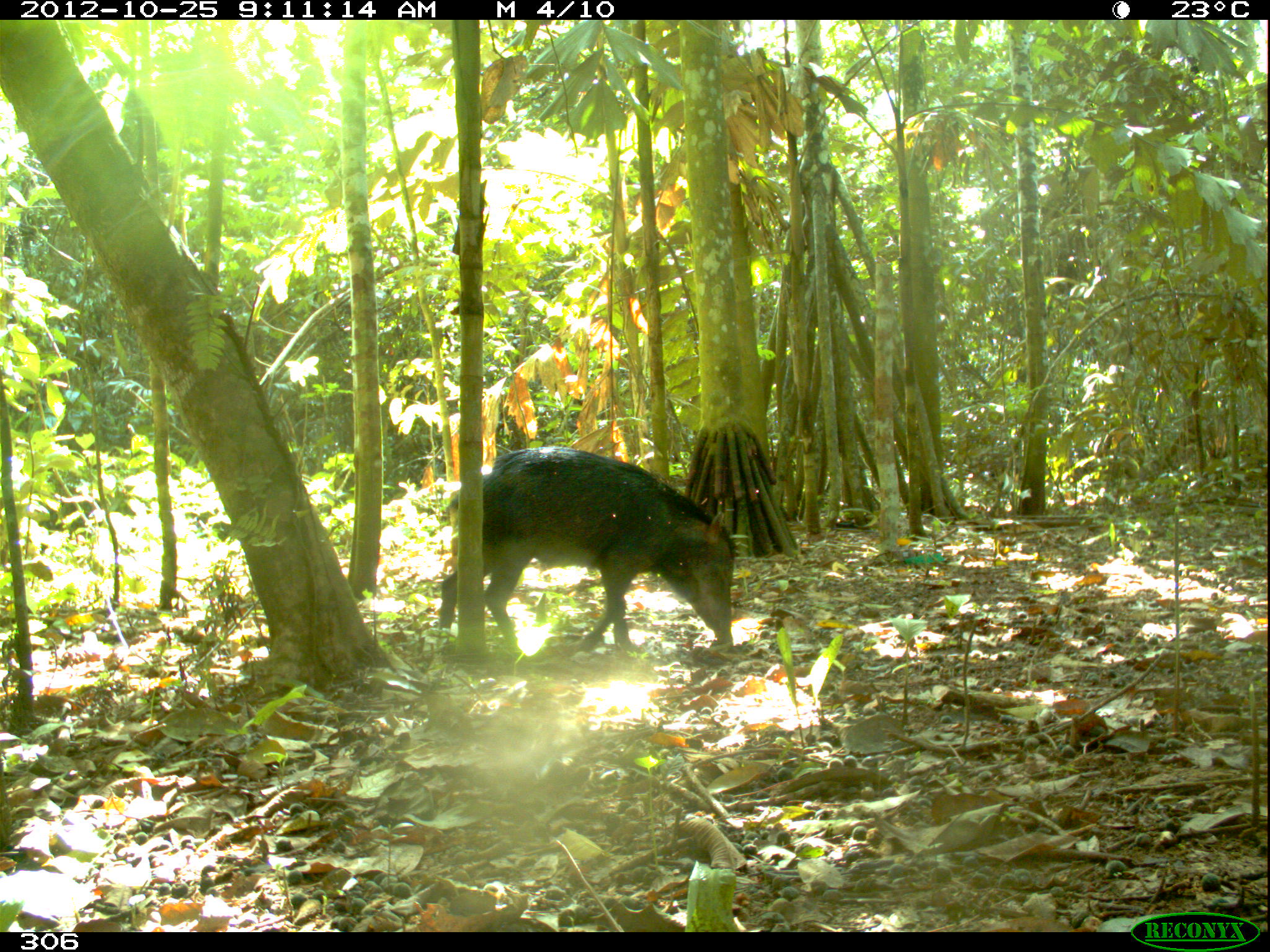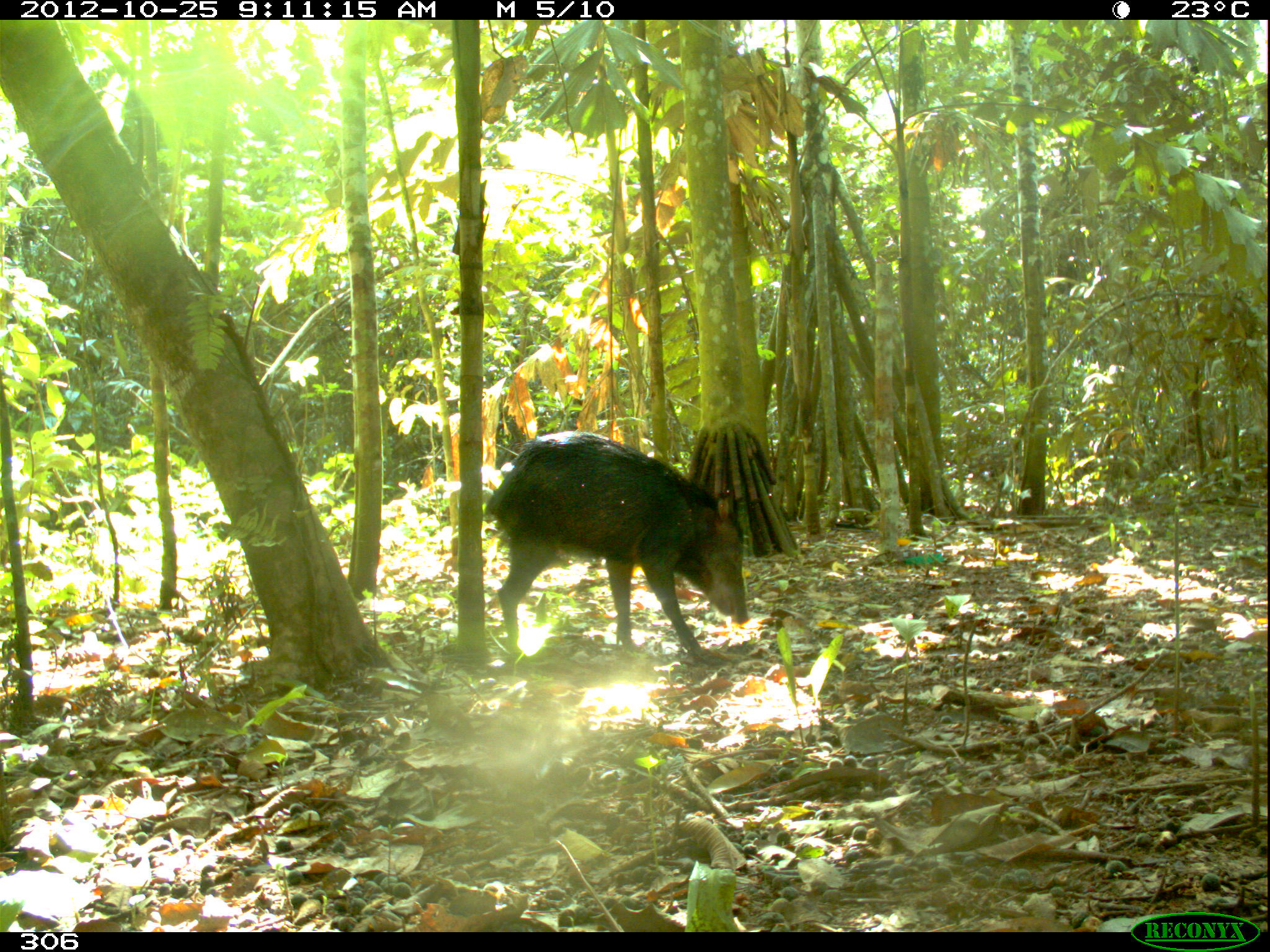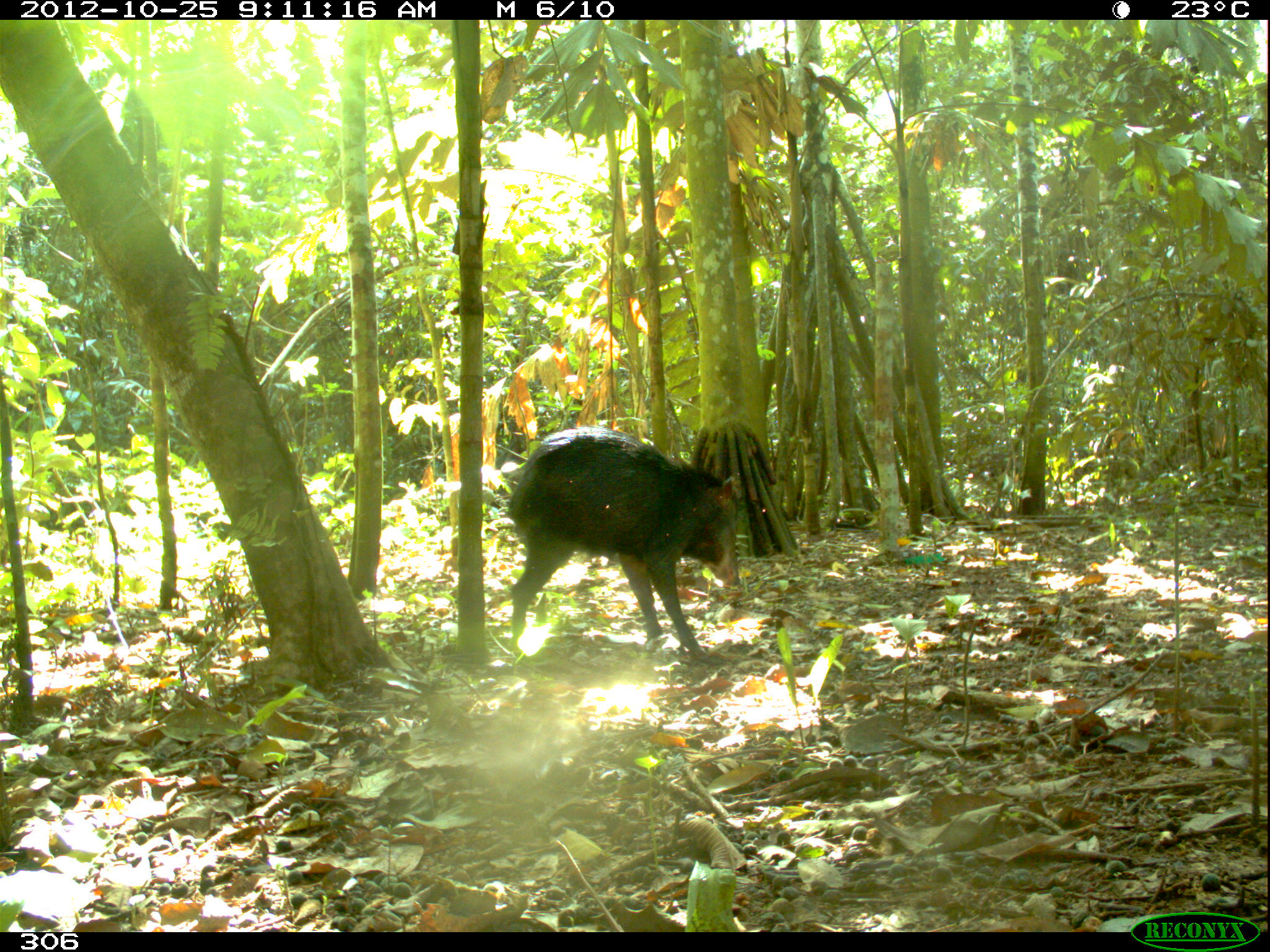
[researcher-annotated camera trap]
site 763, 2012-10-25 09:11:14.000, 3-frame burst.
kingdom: Animalia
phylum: Chordata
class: Mammalia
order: Artiodactyla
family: Tayassuidae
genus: Tayassu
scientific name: Tayassu pecari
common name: white-lipped peccary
Tayassu pecari (white-lipped peccary).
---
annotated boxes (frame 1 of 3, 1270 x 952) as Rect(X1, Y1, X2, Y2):
tayassu pecari: Rect(434, 450, 733, 648)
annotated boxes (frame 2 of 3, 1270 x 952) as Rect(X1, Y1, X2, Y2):
tayassu pecari: Rect(481, 430, 748, 657)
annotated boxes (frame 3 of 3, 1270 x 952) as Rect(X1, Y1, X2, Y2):
tayassu pecari: Rect(506, 424, 741, 663)